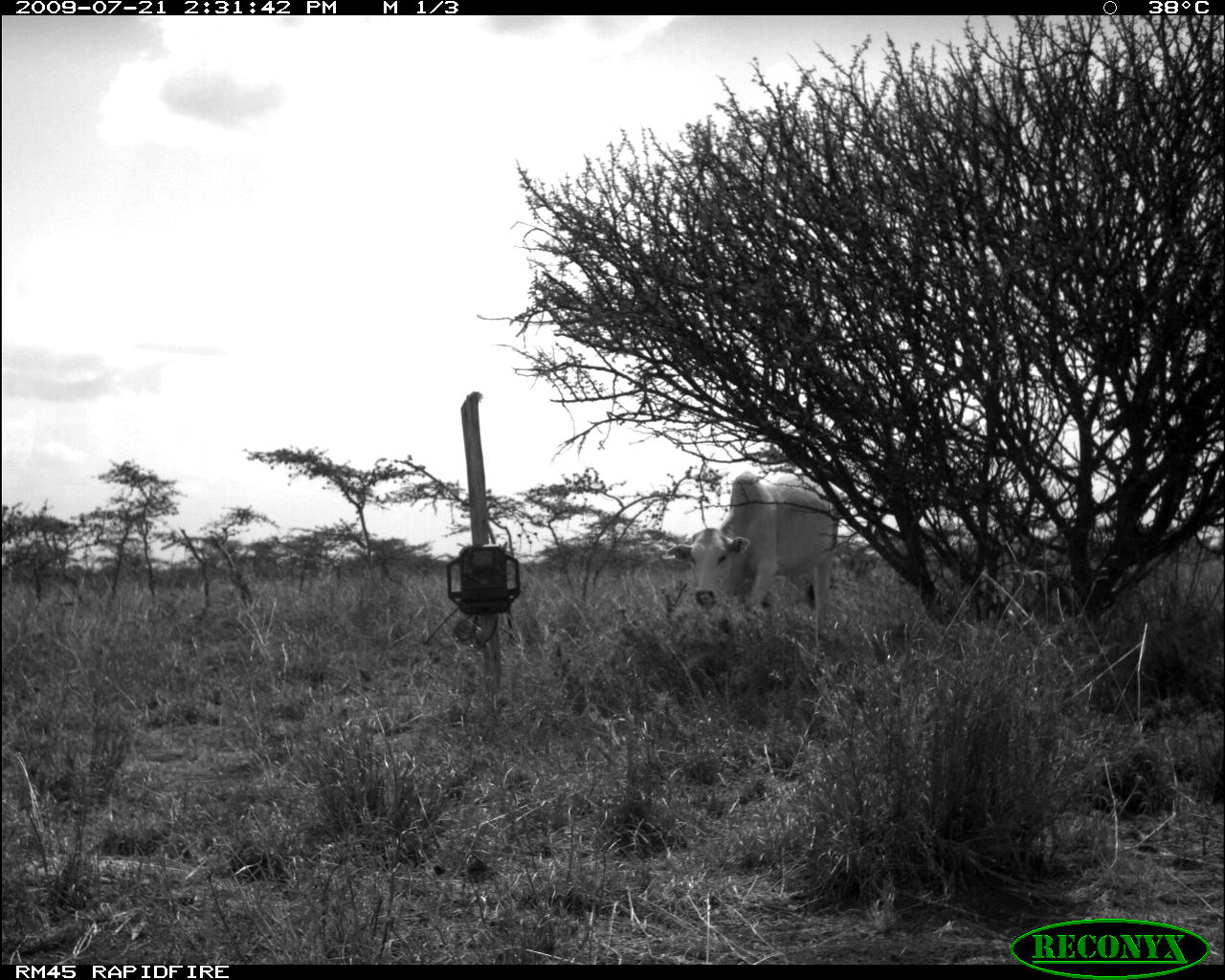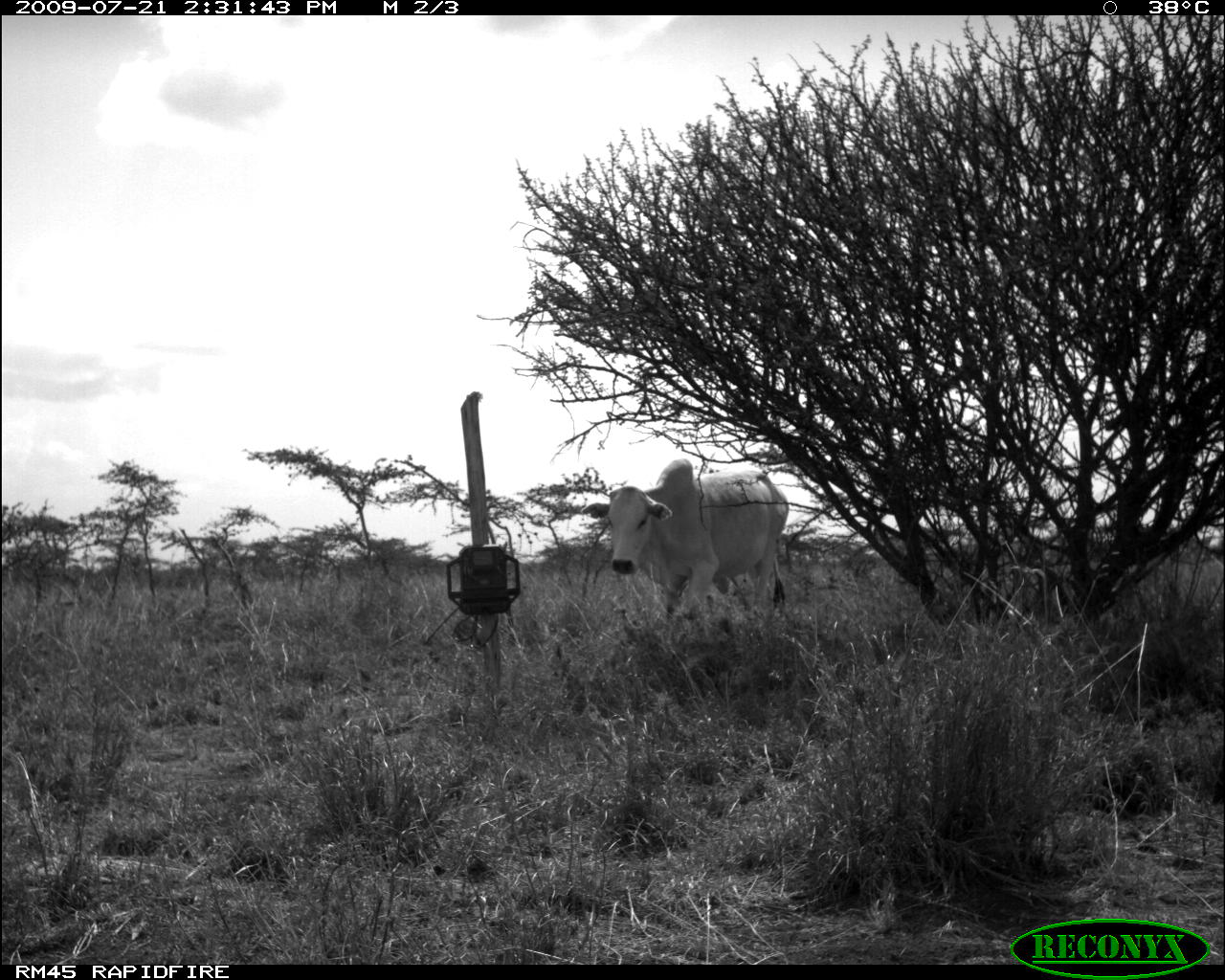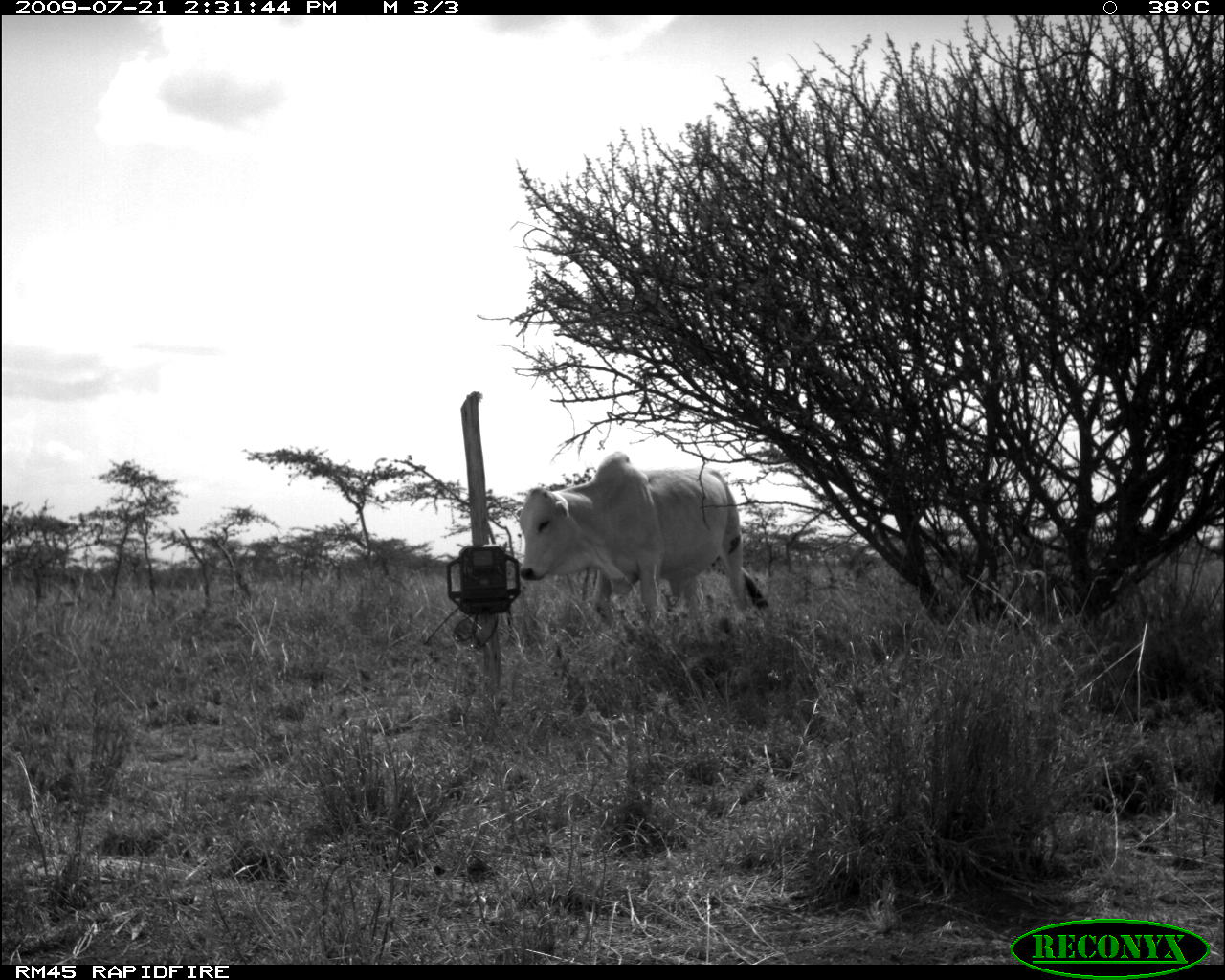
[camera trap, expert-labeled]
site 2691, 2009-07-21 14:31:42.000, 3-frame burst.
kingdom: Animalia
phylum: Chordata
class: Mammalia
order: Artiodactyla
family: Bovidae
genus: Bos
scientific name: Bos taurus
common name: domestic cattle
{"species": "Bos taurus (domestic cattle)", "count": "1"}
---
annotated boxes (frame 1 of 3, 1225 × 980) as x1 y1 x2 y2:
bos taurus: 668 471 840 618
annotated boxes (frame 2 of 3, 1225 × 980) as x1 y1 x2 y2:
bos taurus: 579 457 791 656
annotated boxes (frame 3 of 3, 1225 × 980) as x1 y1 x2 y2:
bos taurus: 520 450 770 651